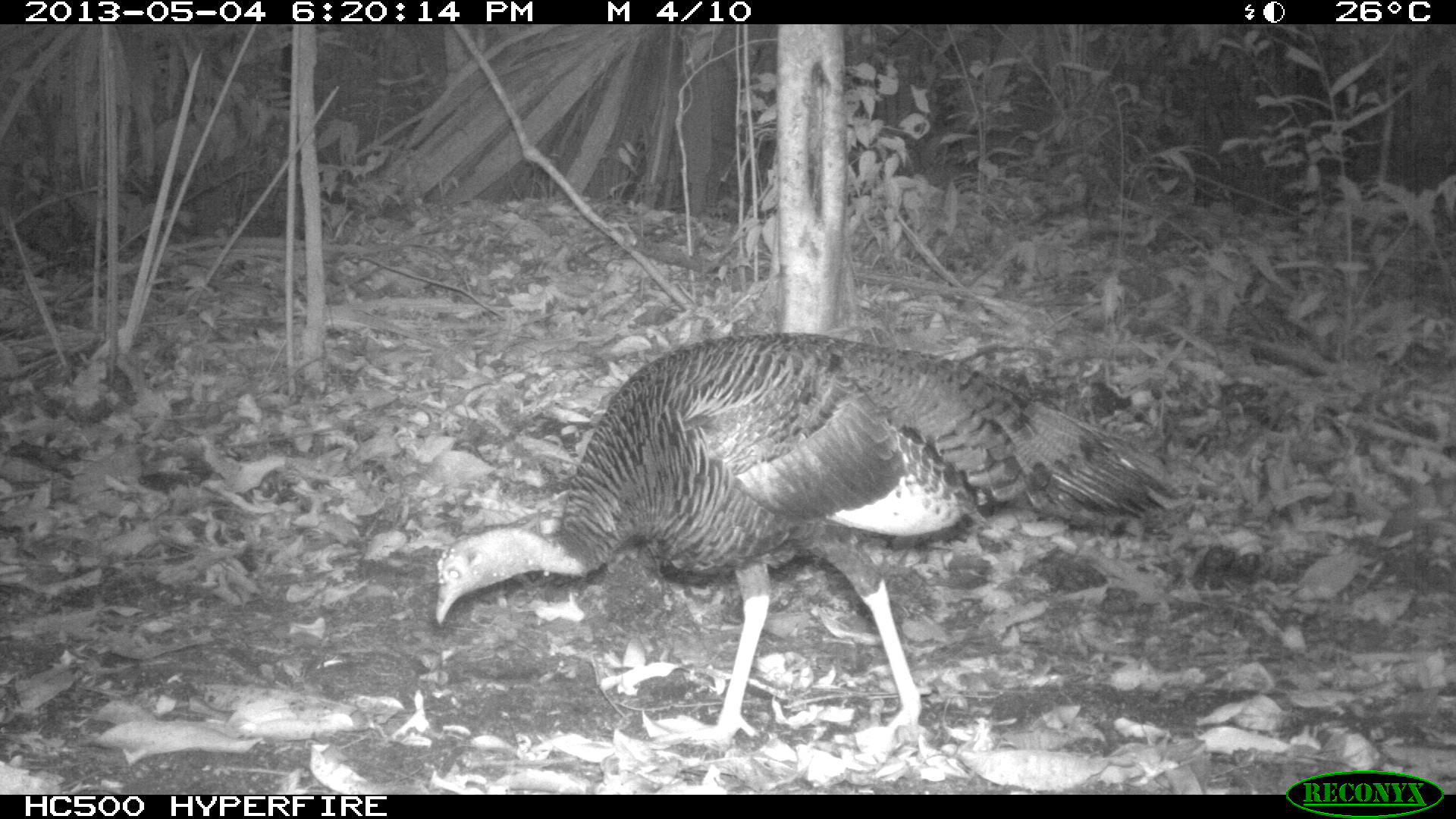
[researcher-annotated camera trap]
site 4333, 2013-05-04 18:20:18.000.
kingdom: Animalia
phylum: Chordata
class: Aves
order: Galliformes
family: Phasianidae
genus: Meleagris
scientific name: Meleagris ocellata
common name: ocellated turkey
Meleagris ocellata (ocellated turkey), count 1, sex female.